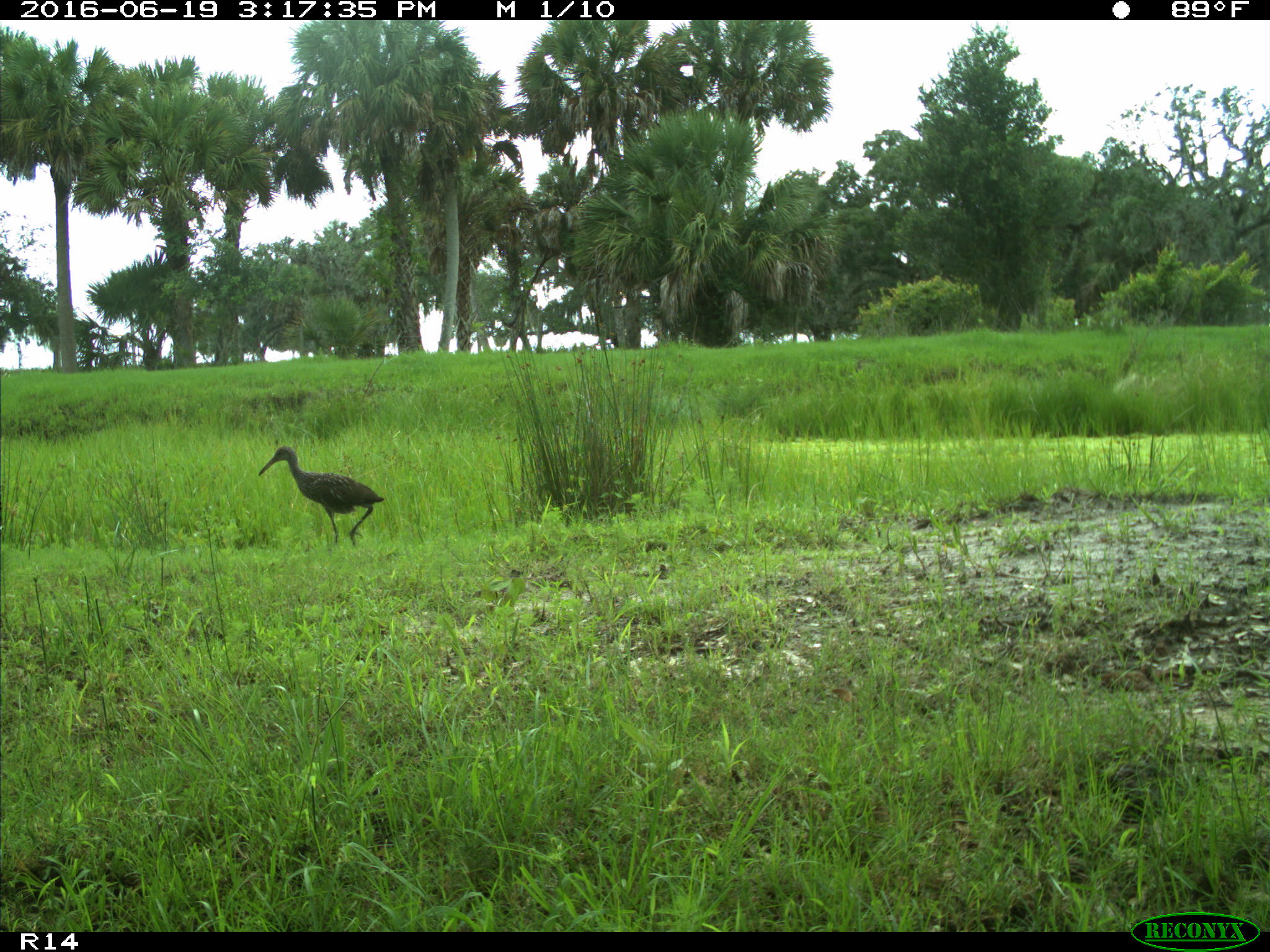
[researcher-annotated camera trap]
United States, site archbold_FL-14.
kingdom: Animalia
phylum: Chordata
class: Aves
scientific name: Aves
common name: birds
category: unidentified bird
Unidentified bird (birds) (Aves).